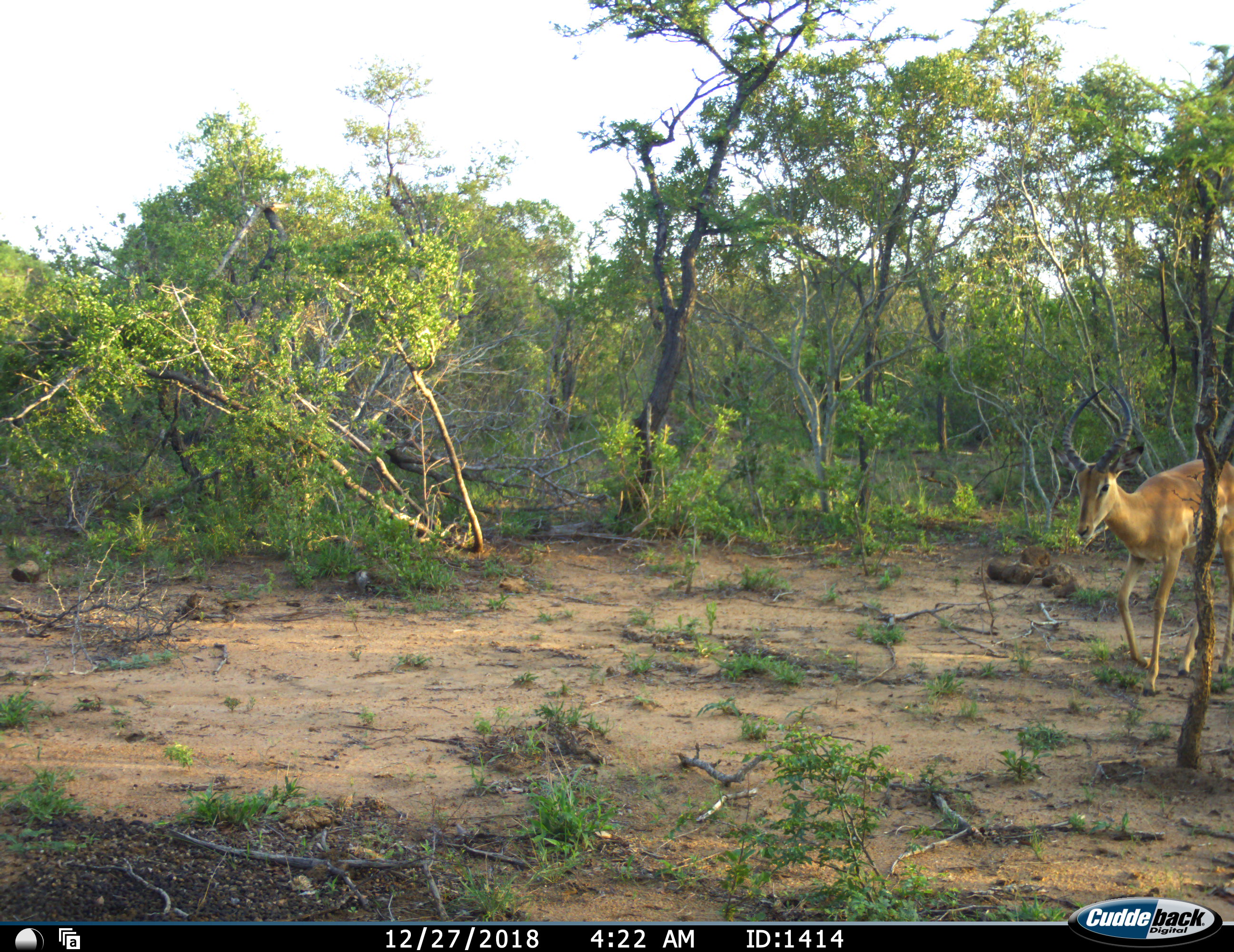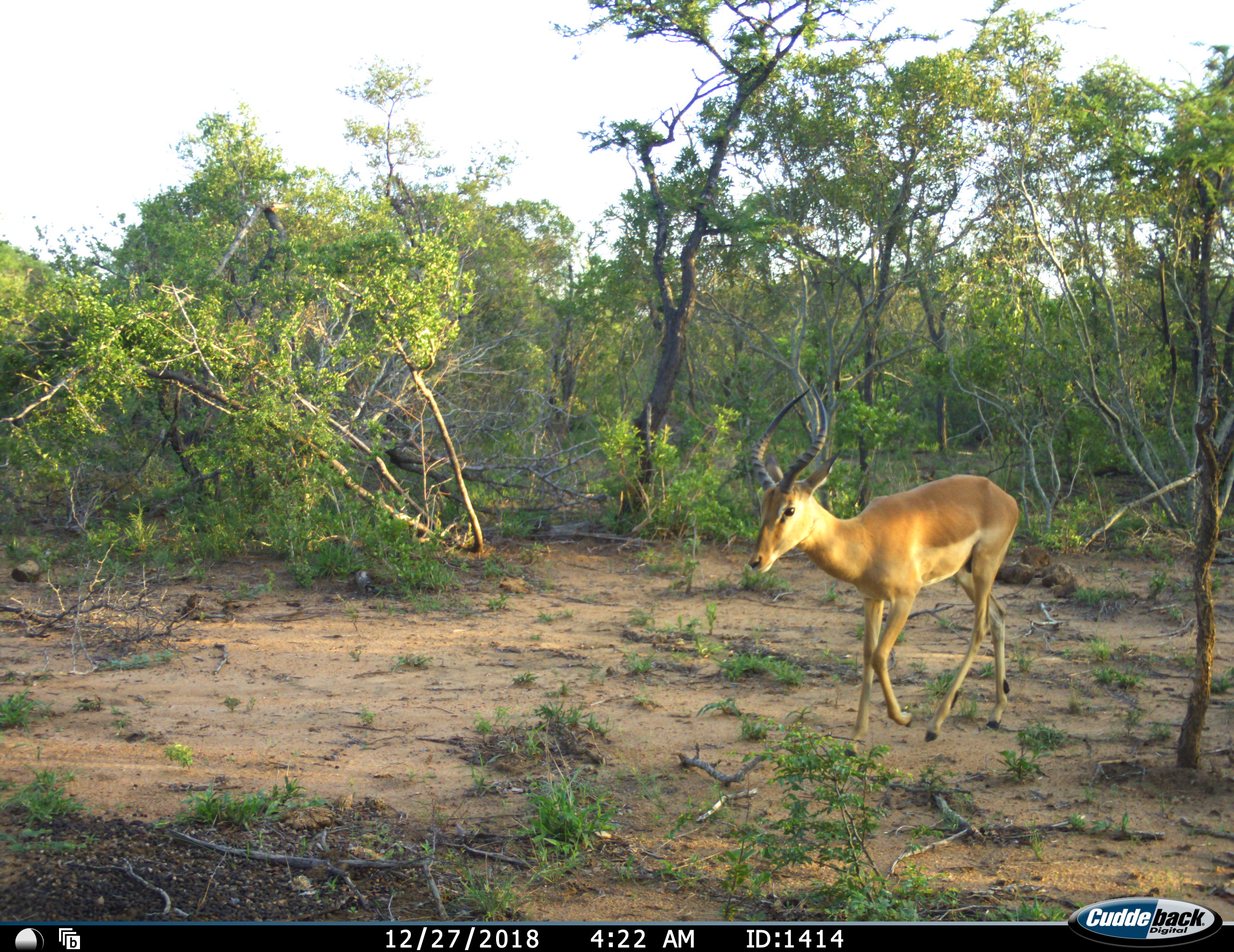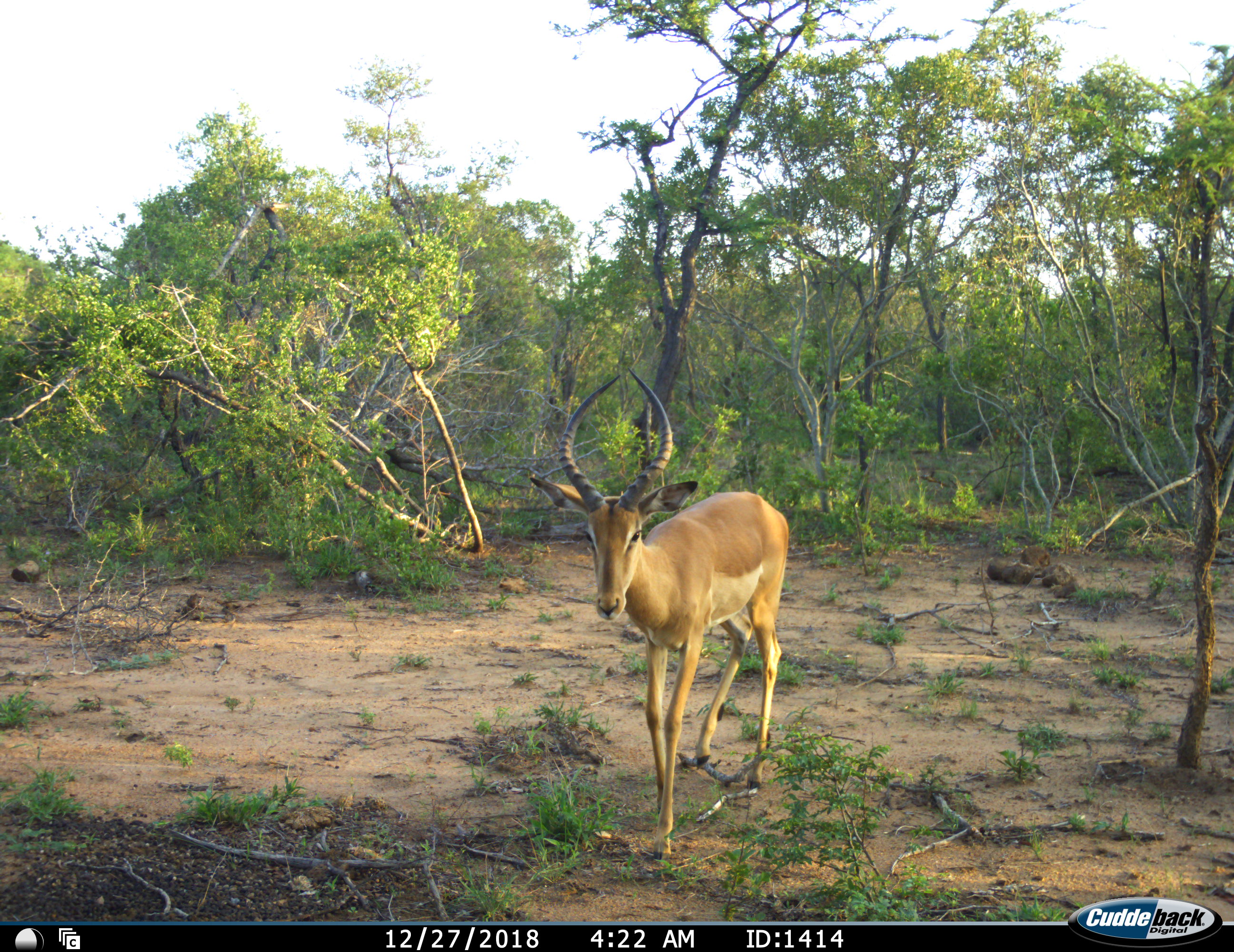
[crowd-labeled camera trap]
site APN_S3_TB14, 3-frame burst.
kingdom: Animalia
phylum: Chordata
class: Mammalia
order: Artiodactyla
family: Bovidae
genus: Aepyceros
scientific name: Aepyceros melampus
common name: impala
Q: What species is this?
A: Impala (Aepyceros melampus).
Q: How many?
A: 1.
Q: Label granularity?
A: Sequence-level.